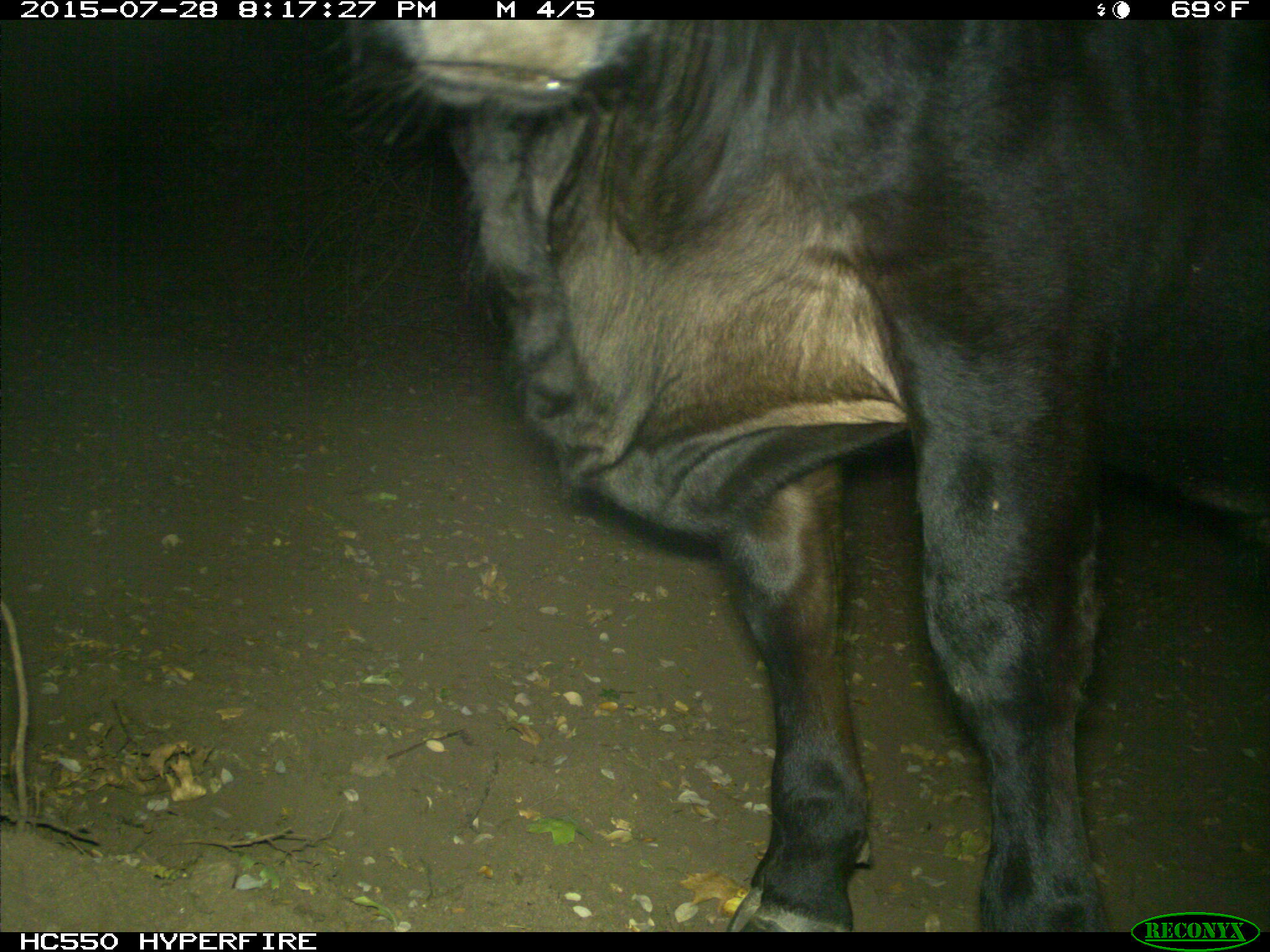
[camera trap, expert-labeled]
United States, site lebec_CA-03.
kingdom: Animalia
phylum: Chordata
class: Mammalia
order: Artiodactyla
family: Bovidae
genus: Bos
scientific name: Bos taurus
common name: domestic cow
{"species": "Bos taurus (domestic cow)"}